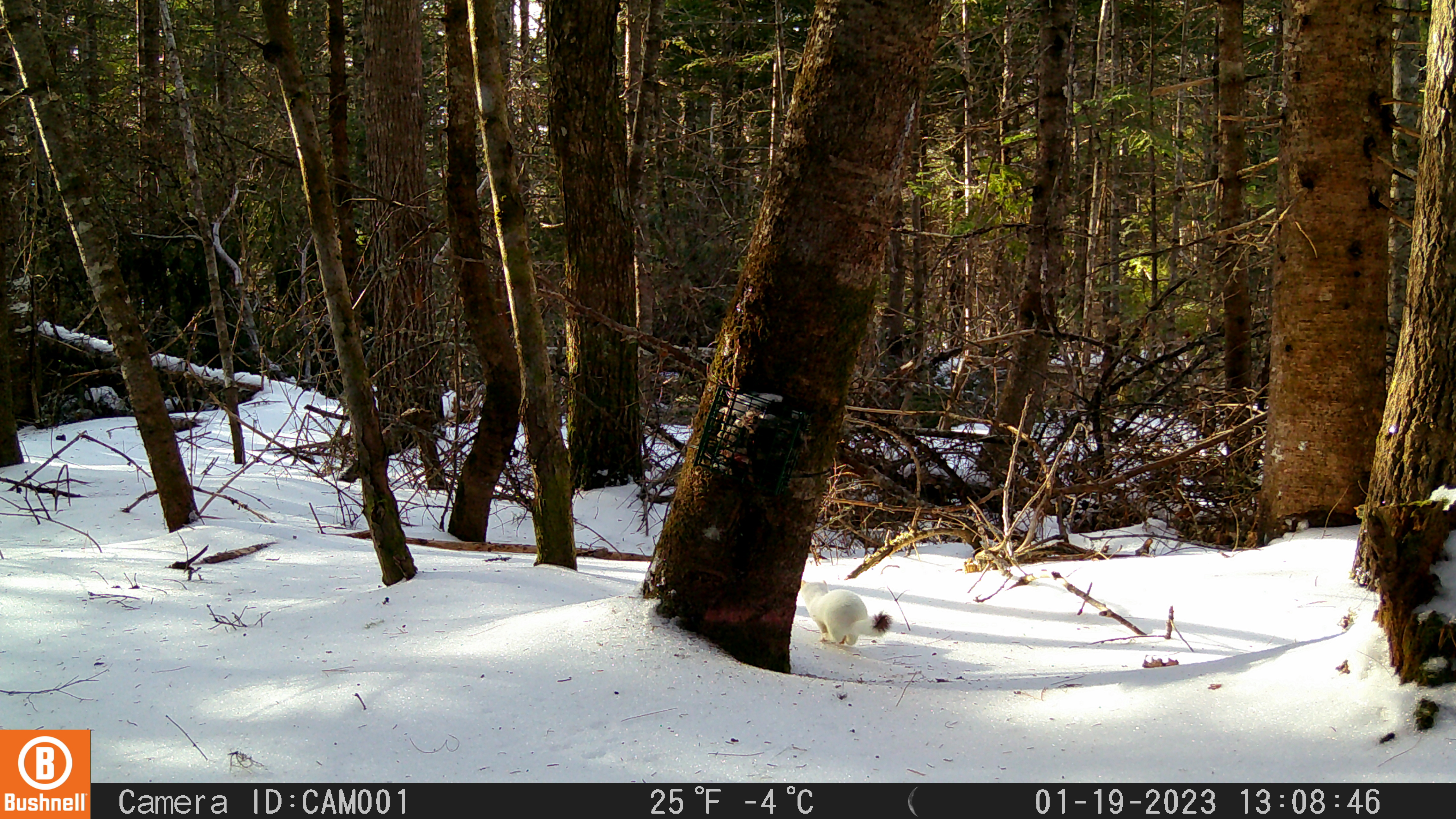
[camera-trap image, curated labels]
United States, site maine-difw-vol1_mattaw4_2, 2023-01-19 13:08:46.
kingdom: Animalia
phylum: Chordata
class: Mammalia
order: Carnivora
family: Mustelidae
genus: Neogale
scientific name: Neogale frenata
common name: long-tailed weasel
Long-tailed weasel (Neogale frenata).